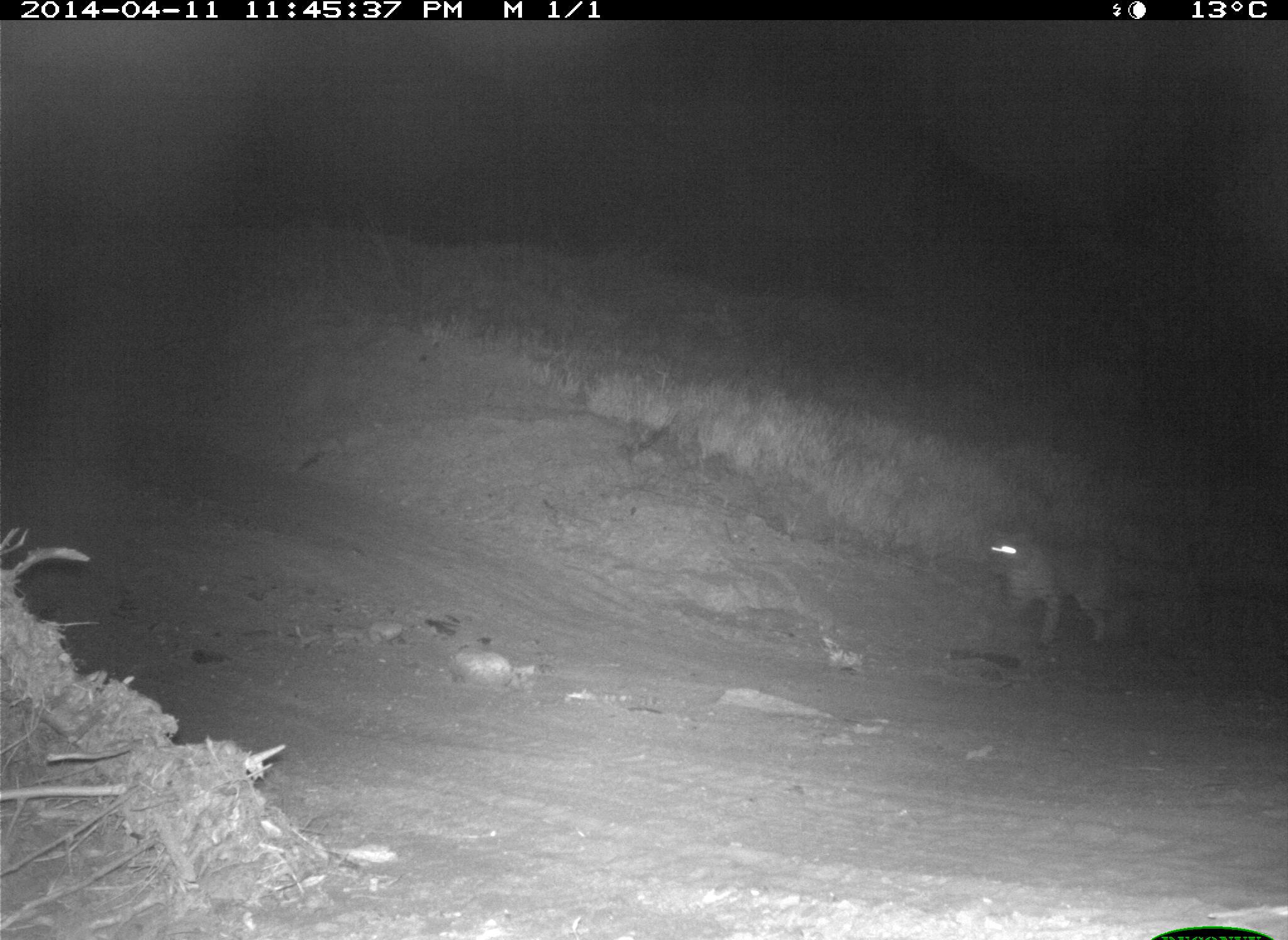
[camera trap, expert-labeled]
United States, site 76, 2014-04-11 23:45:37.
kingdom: Animalia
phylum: Chordata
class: Mammalia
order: Carnivora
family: Felidae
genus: Lynx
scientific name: Lynx rufus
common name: bobcat